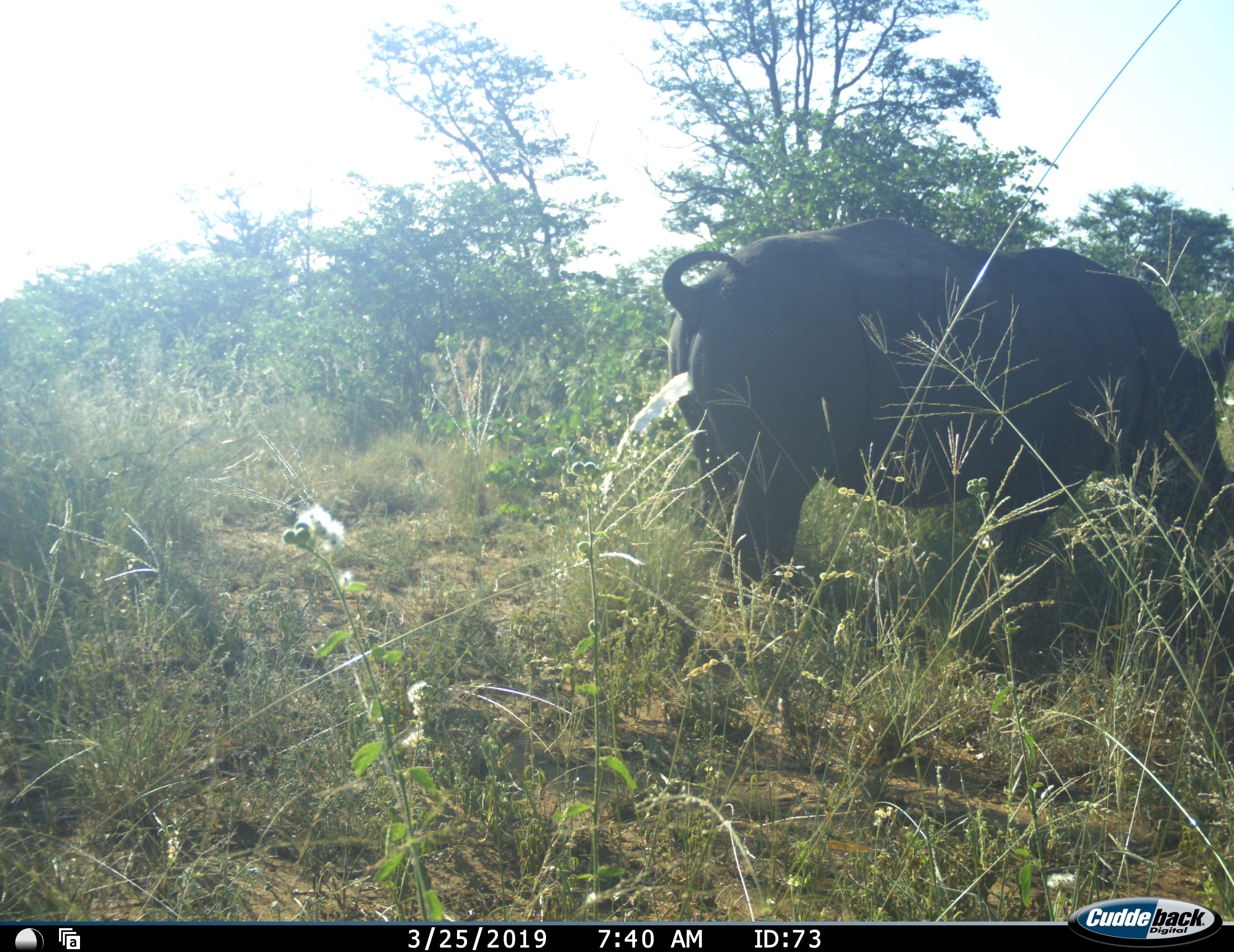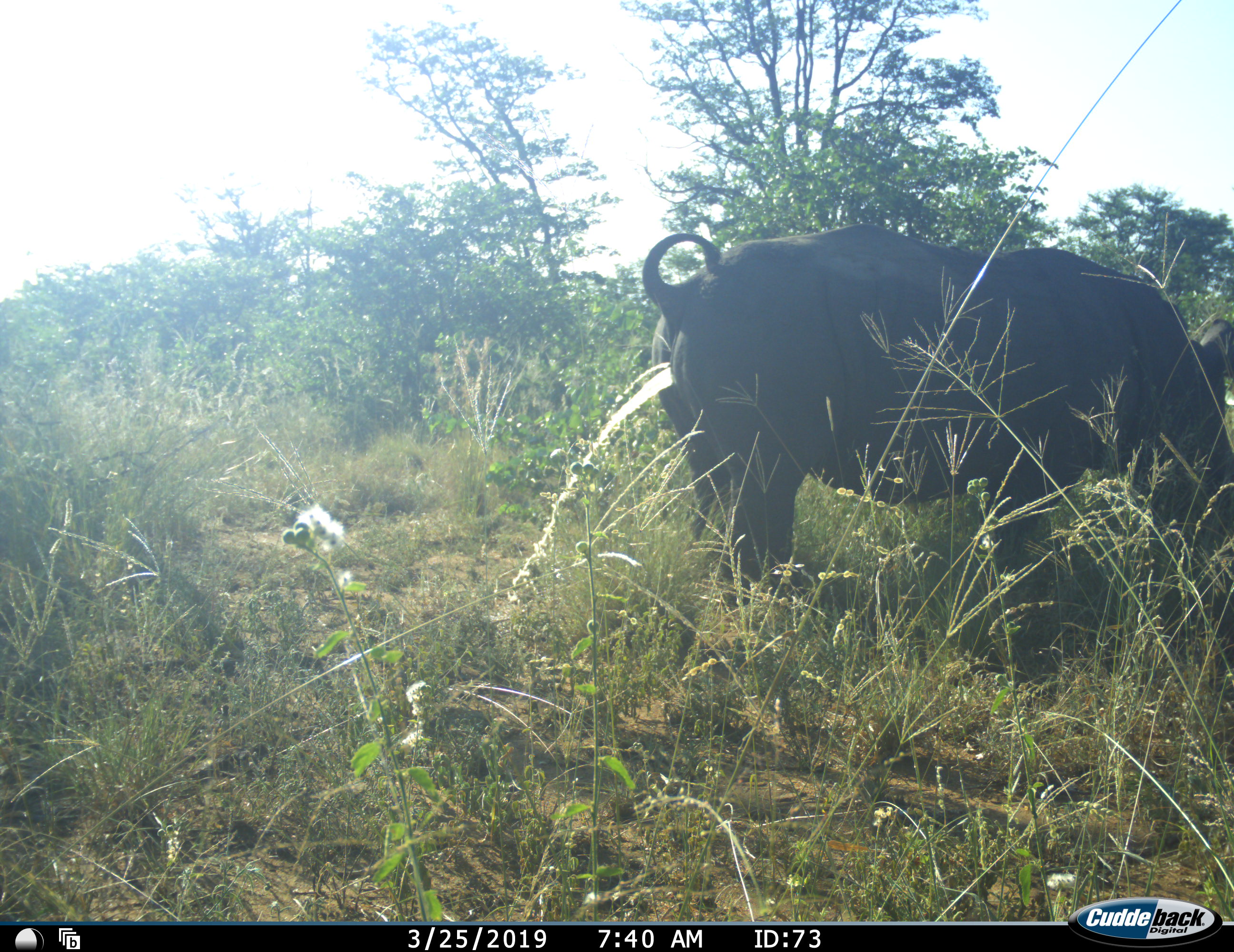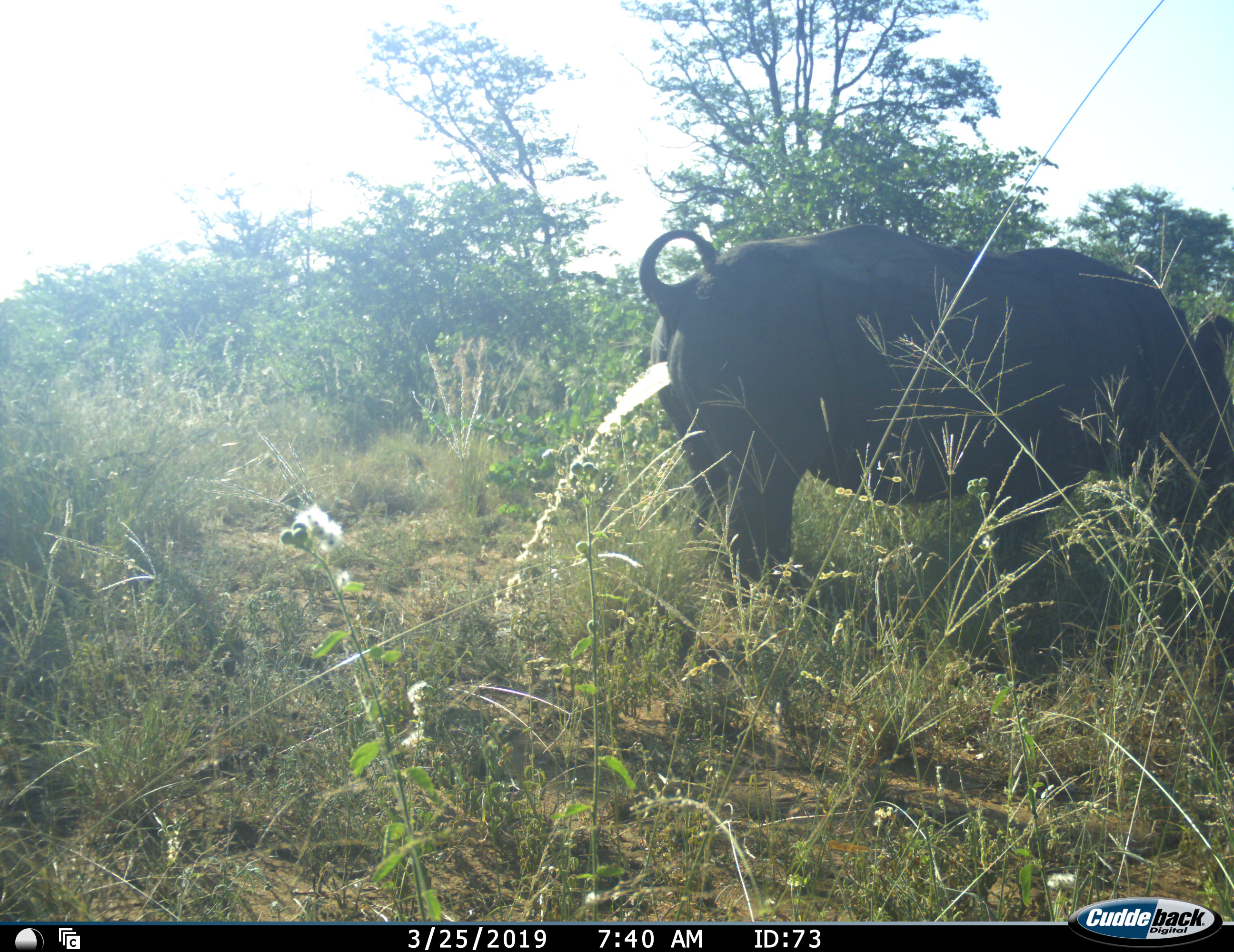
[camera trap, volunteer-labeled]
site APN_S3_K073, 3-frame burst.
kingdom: Animalia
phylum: Chordata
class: Mammalia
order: Perissodactyla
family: Rhinocerotidae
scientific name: Rhinocerotidae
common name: unknown rhinoceros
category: rhinocerosunknown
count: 1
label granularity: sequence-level